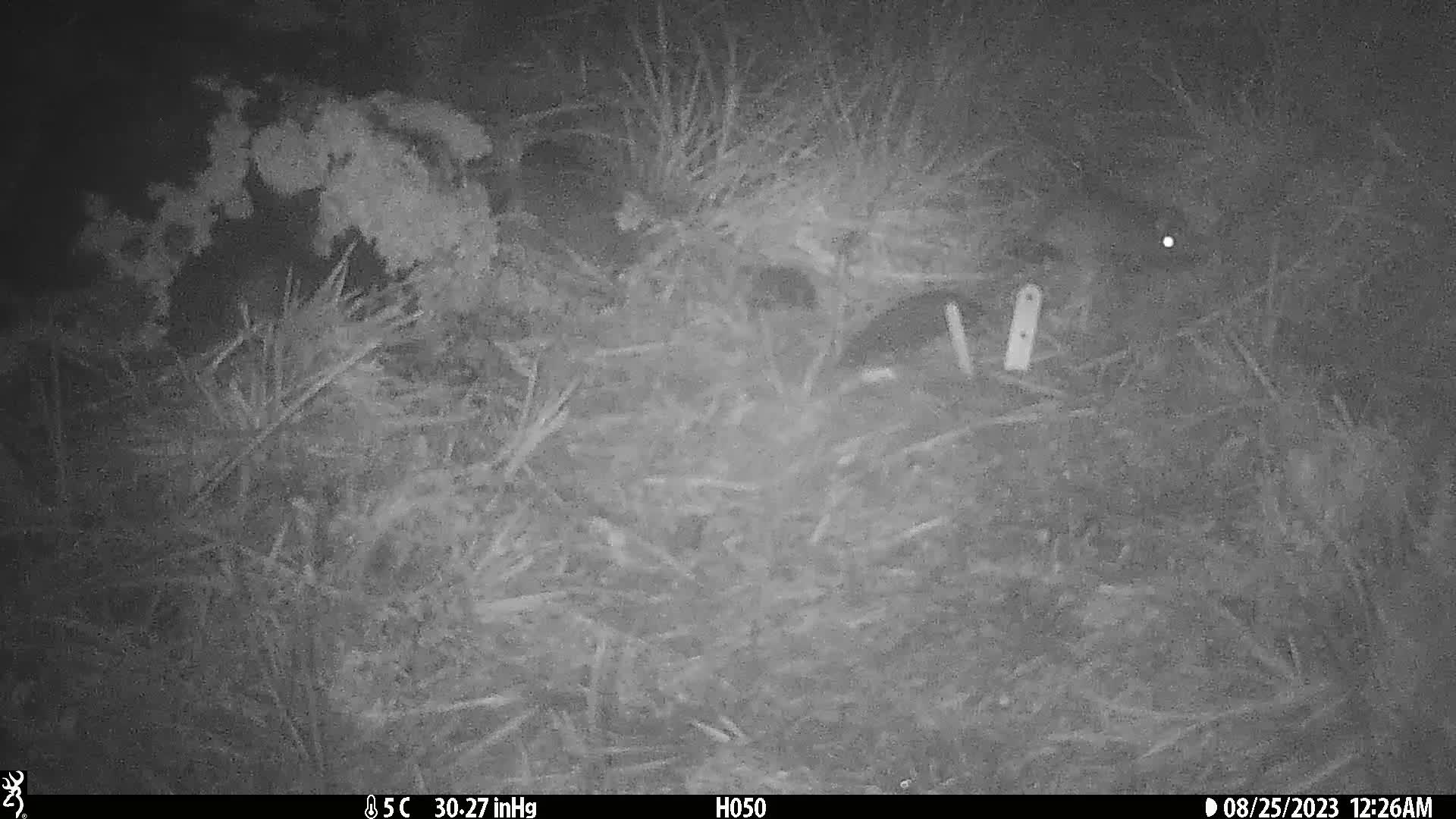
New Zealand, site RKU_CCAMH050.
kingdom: Animalia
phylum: Chordata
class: Mammalia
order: Rodentia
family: Muridae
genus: Rattus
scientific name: Rattus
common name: rat